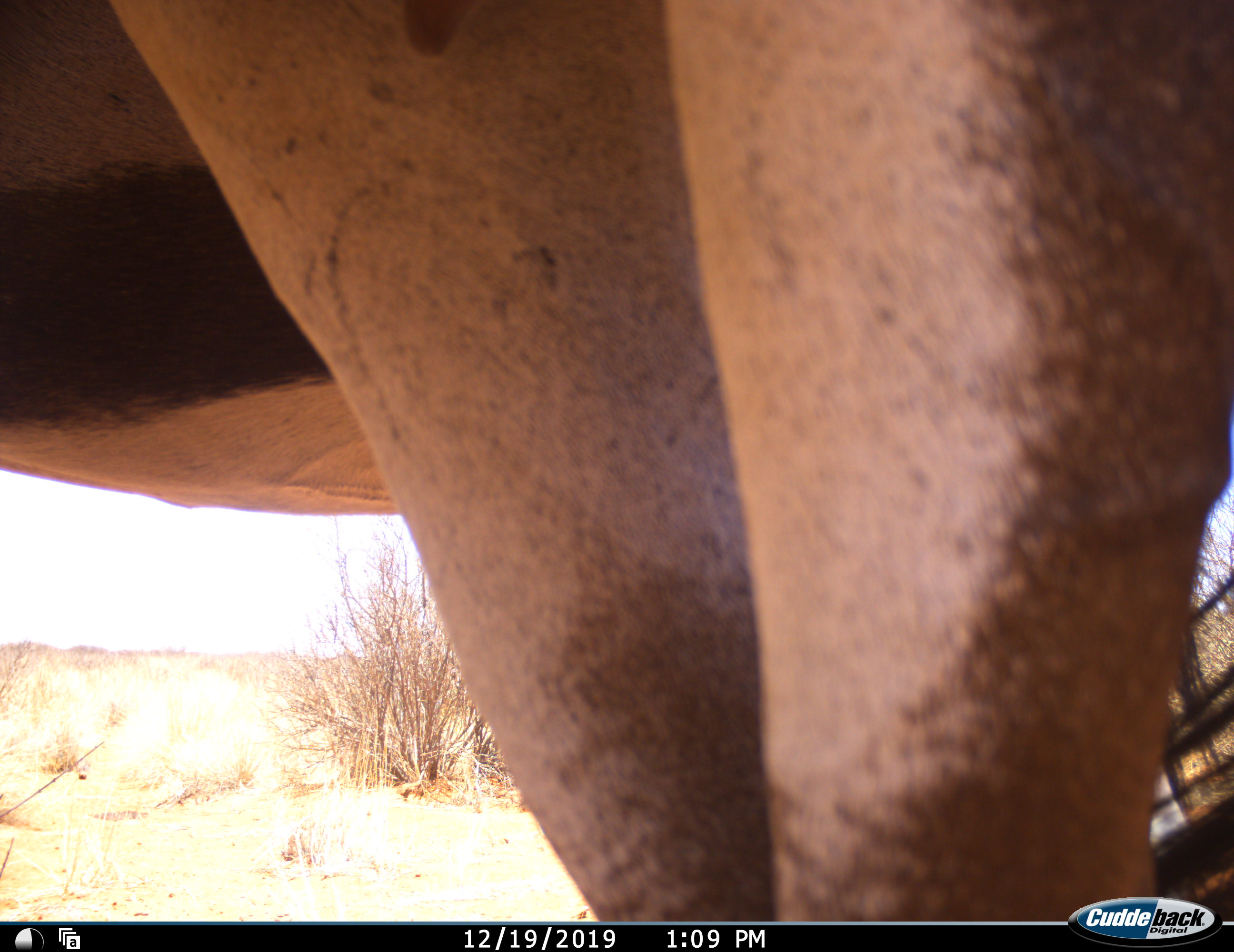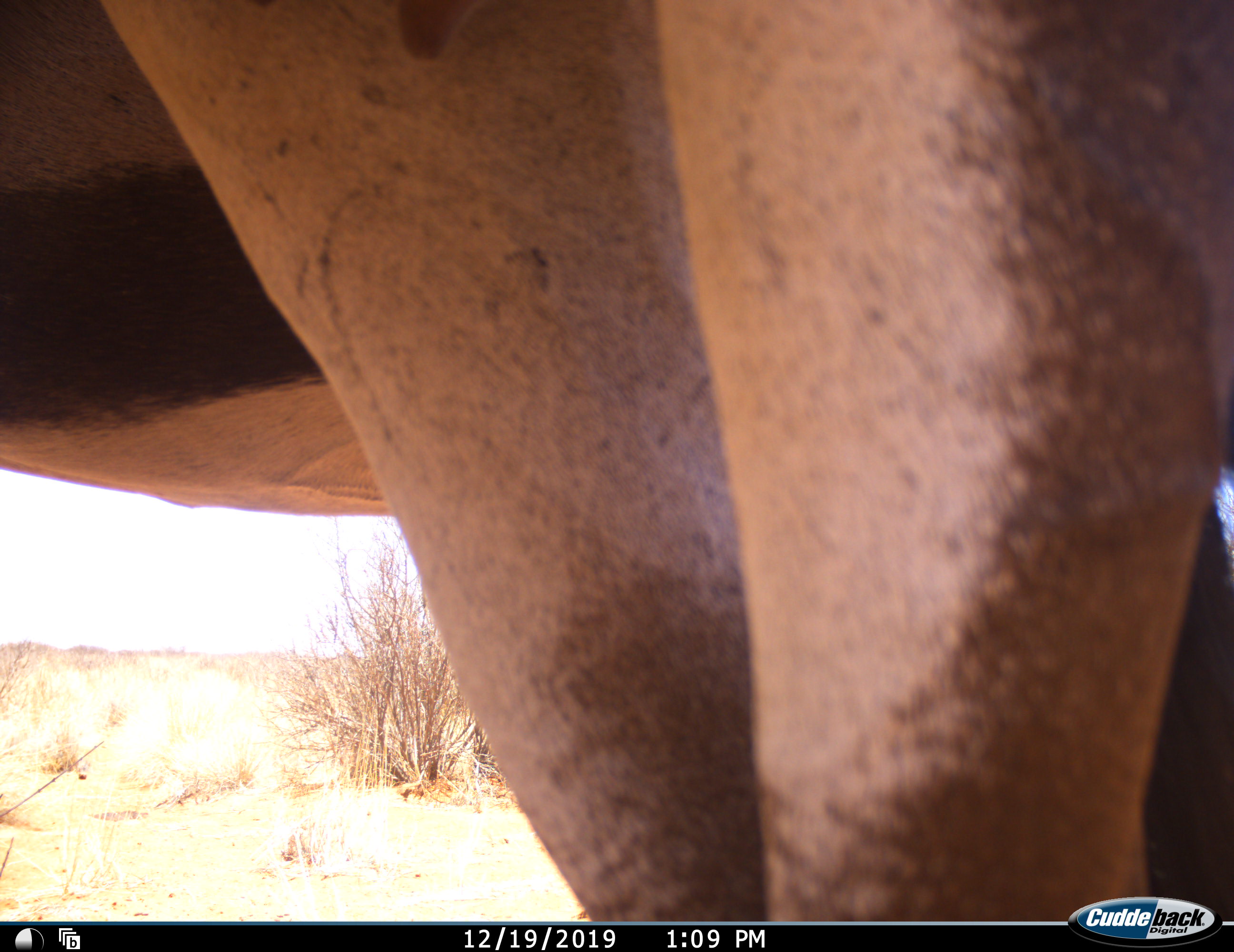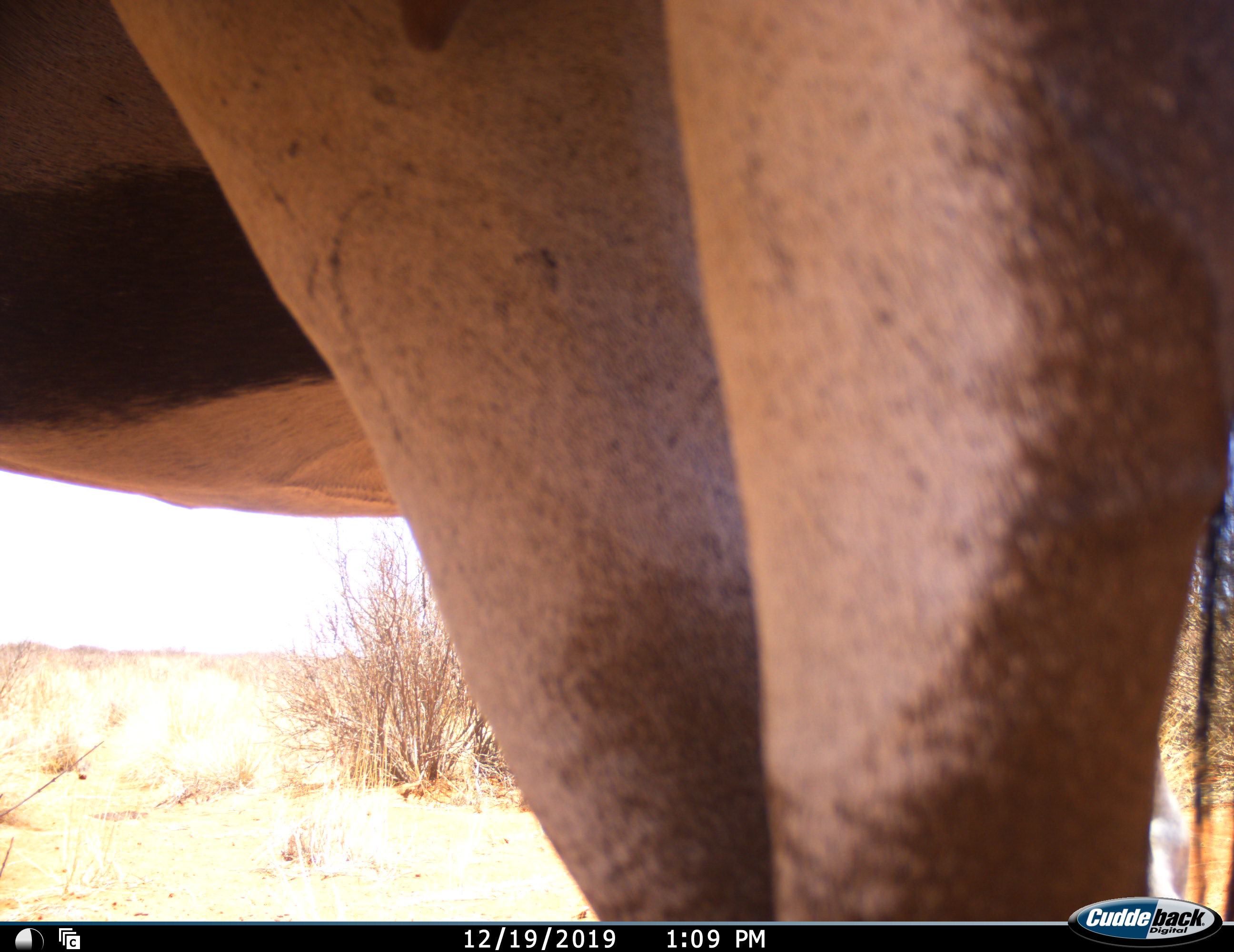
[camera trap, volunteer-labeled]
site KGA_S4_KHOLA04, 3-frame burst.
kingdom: Animalia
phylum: Chordata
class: Mammalia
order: Artiodactyla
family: Bovidae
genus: Oryx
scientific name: Oryx gazella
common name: gemsbok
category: oryx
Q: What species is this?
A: Oryx (gemsbok) (Oryx gazella).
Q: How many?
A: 1.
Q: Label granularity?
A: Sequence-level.